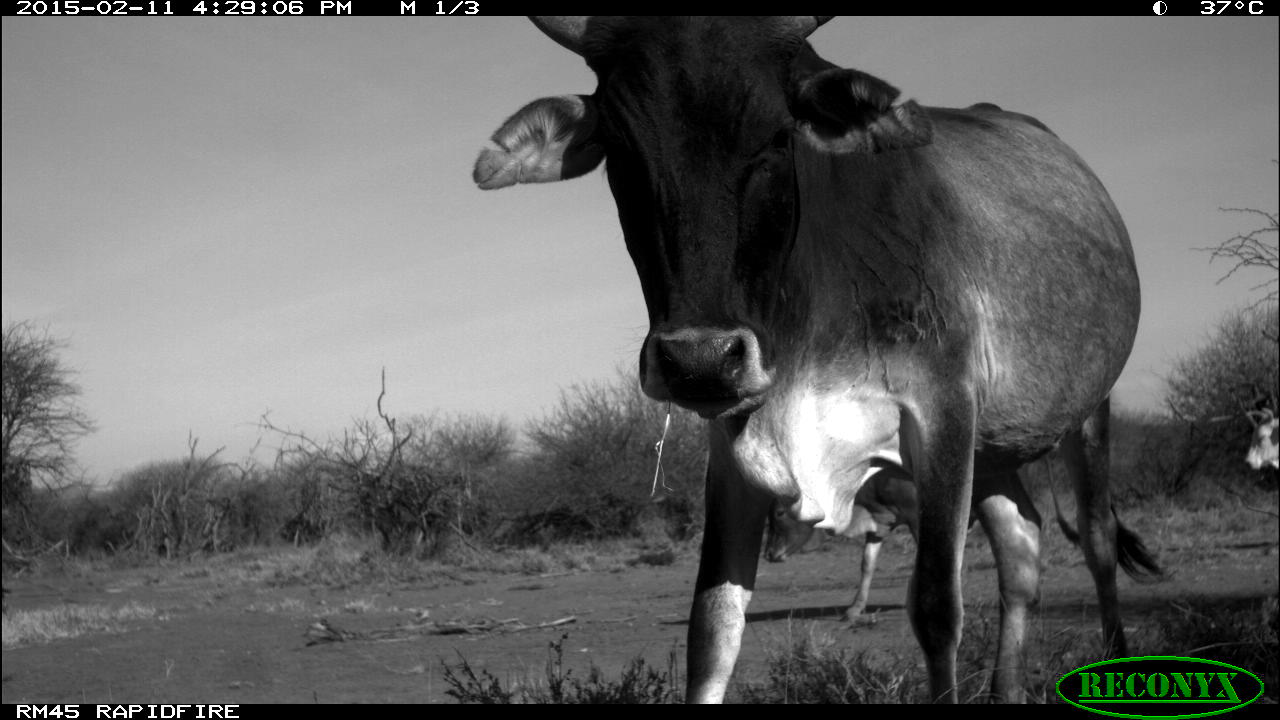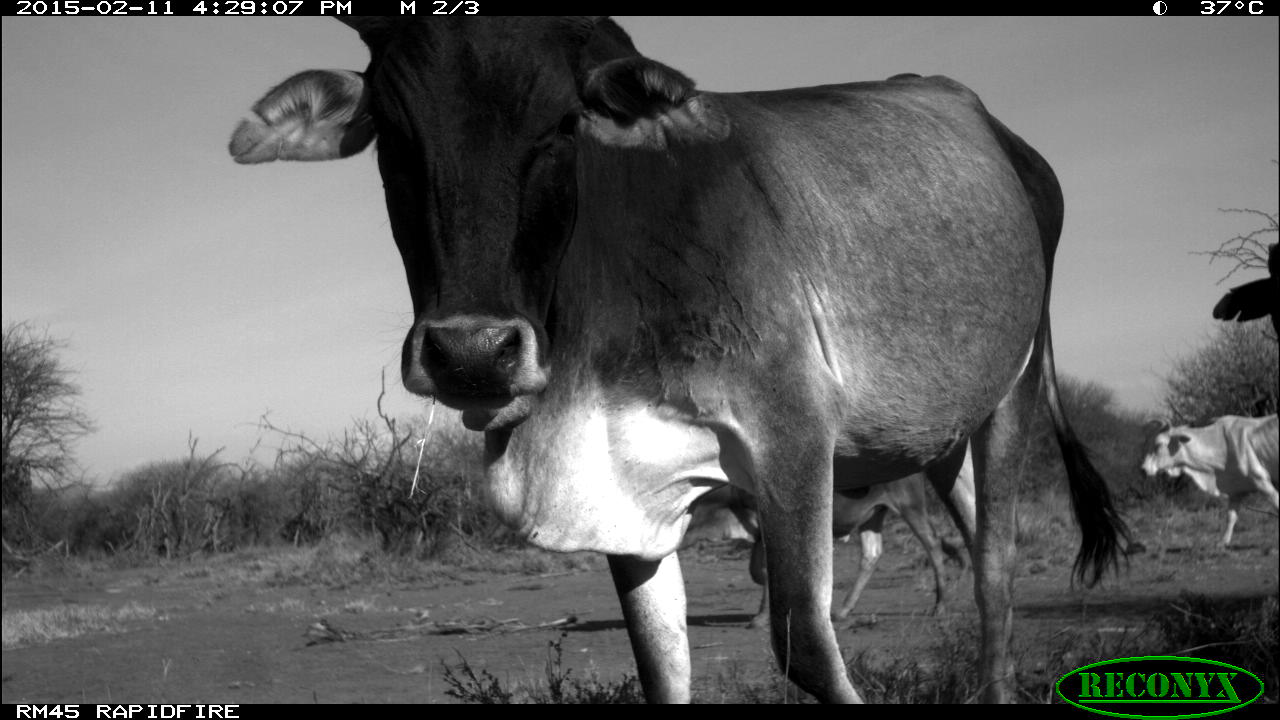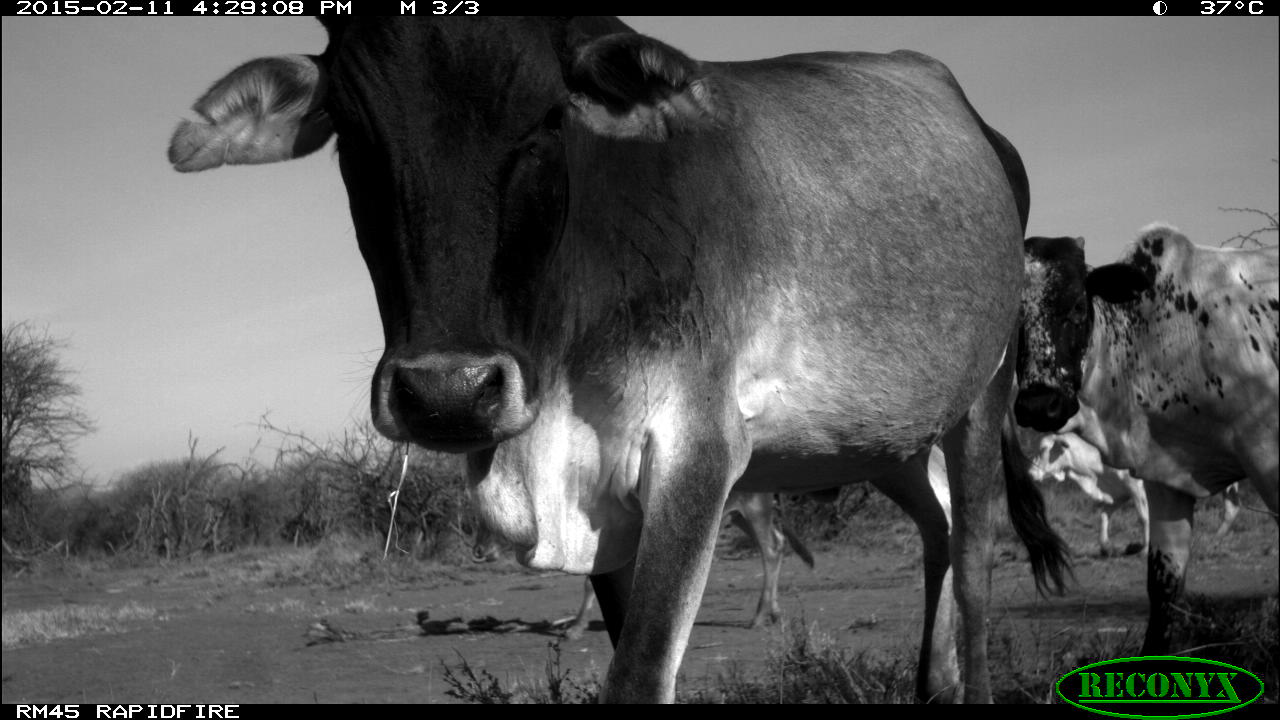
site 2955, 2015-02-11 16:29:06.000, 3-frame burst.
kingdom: Animalia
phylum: Chordata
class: Mammalia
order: Artiodactyla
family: Bovidae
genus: Bos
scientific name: Bos taurus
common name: domestic cattle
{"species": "Bos taurus (domestic cattle)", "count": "6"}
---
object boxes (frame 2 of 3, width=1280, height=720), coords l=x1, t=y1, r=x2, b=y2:
bos taurus: l=229, t=13, r=1138, b=703; l=689, t=468, r=950, b=630; l=1139, t=416, r=1272, b=550; l=1210, t=238, r=1280, b=334